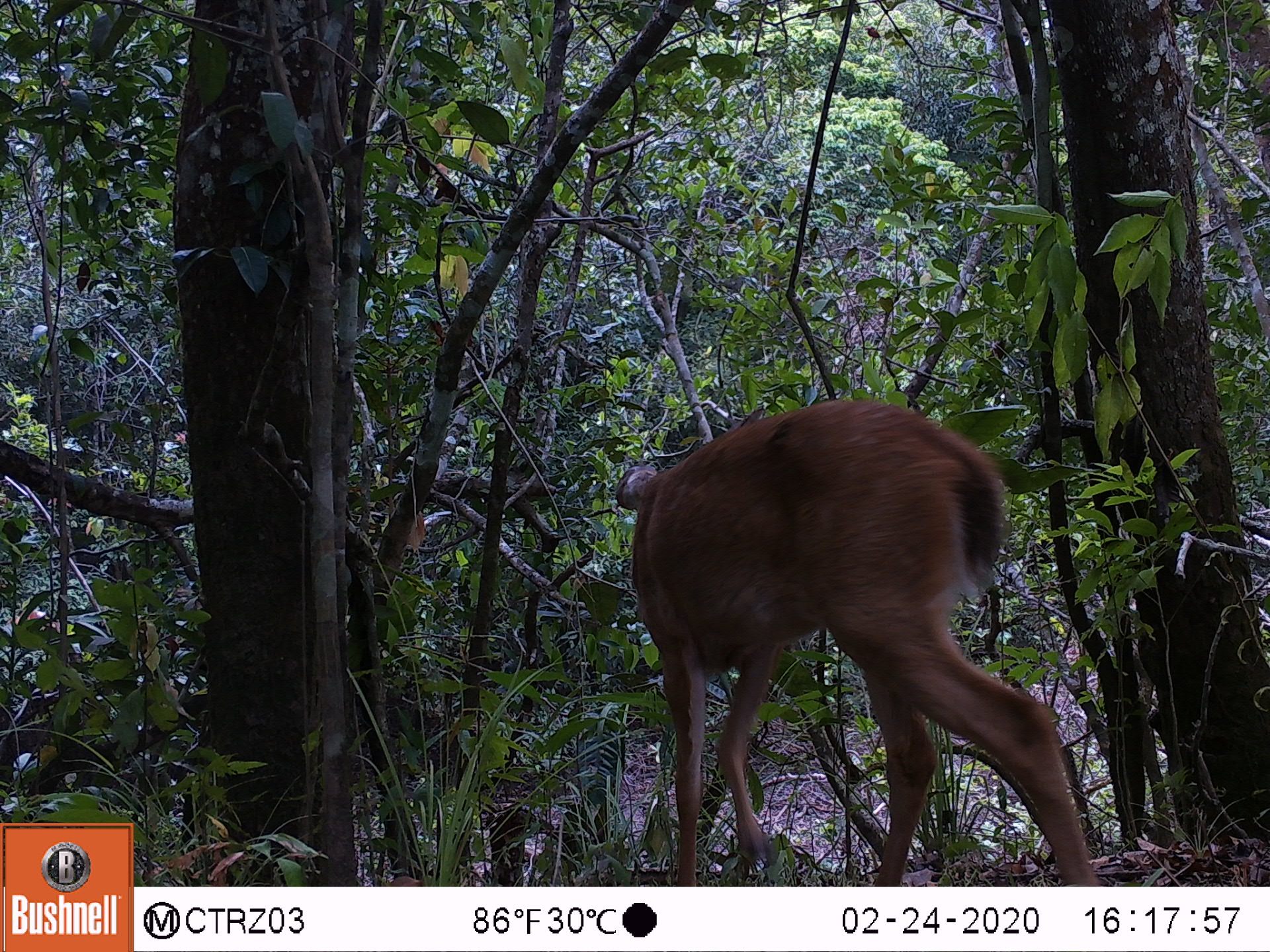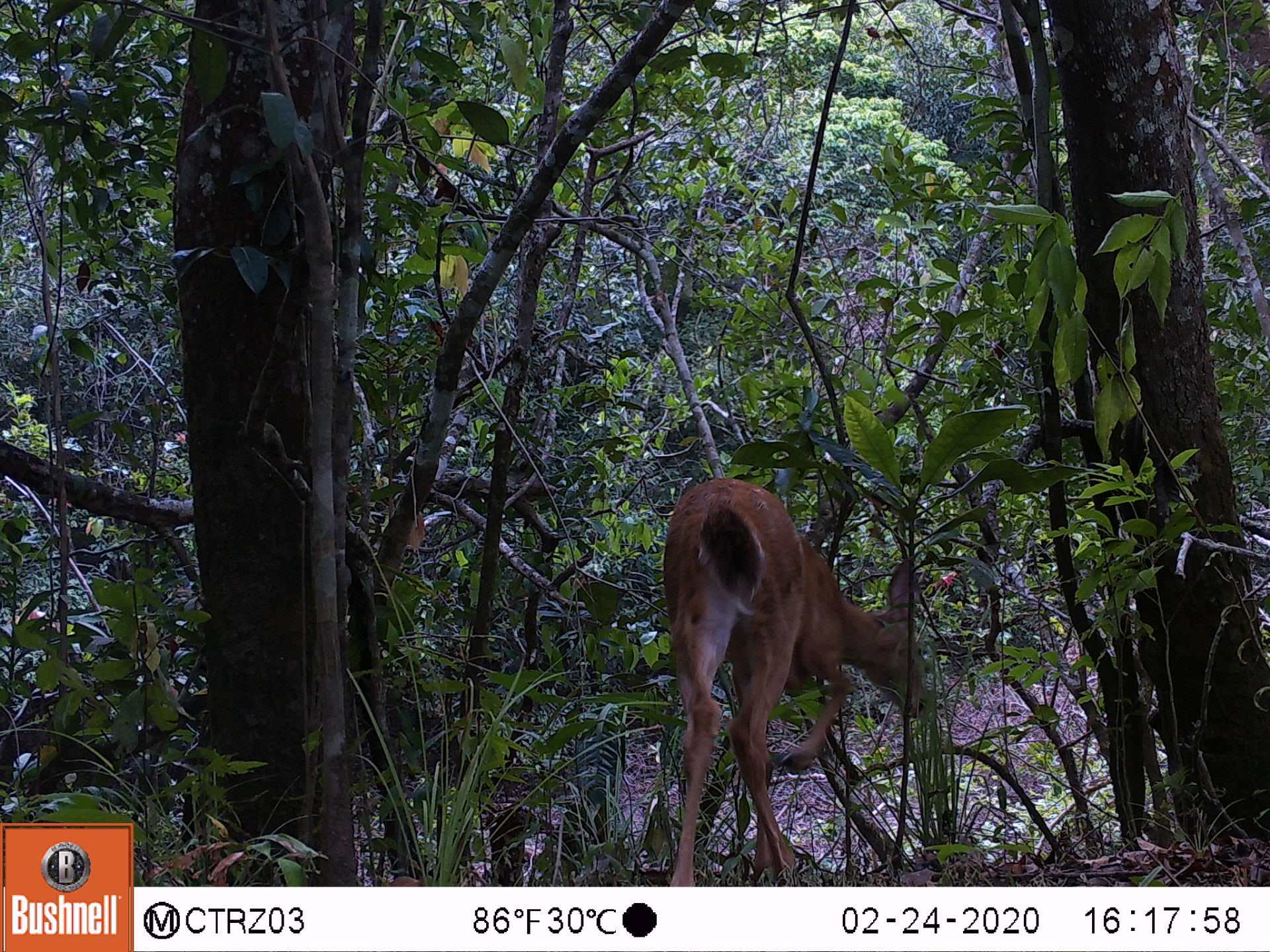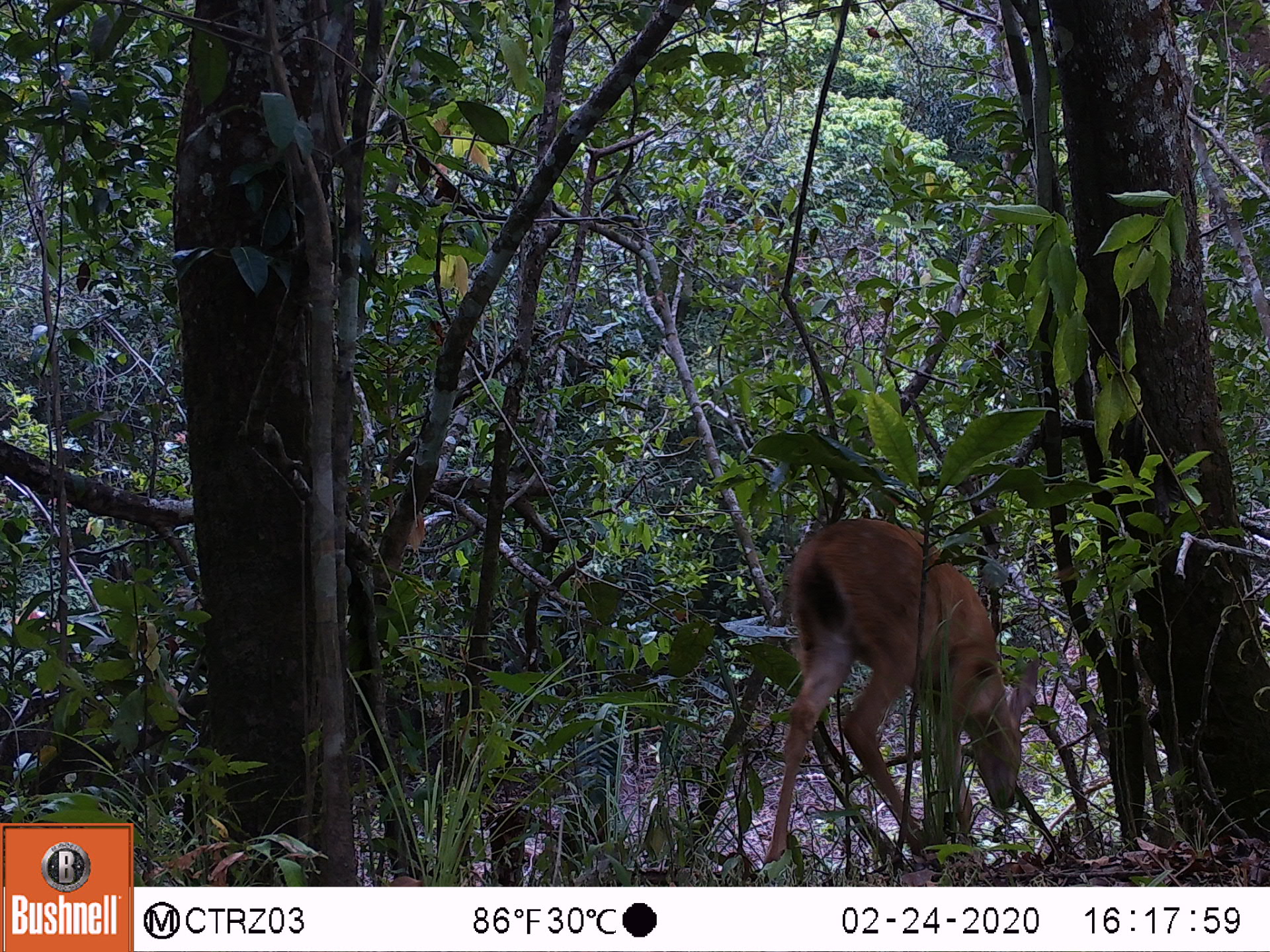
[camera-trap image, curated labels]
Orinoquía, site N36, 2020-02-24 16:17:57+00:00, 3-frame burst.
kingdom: Animalia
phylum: Chordata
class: Mammalia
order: Artiodactyla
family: Cervidae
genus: Odocoileus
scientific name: Odocoileus virginianus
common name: white-tailed deer